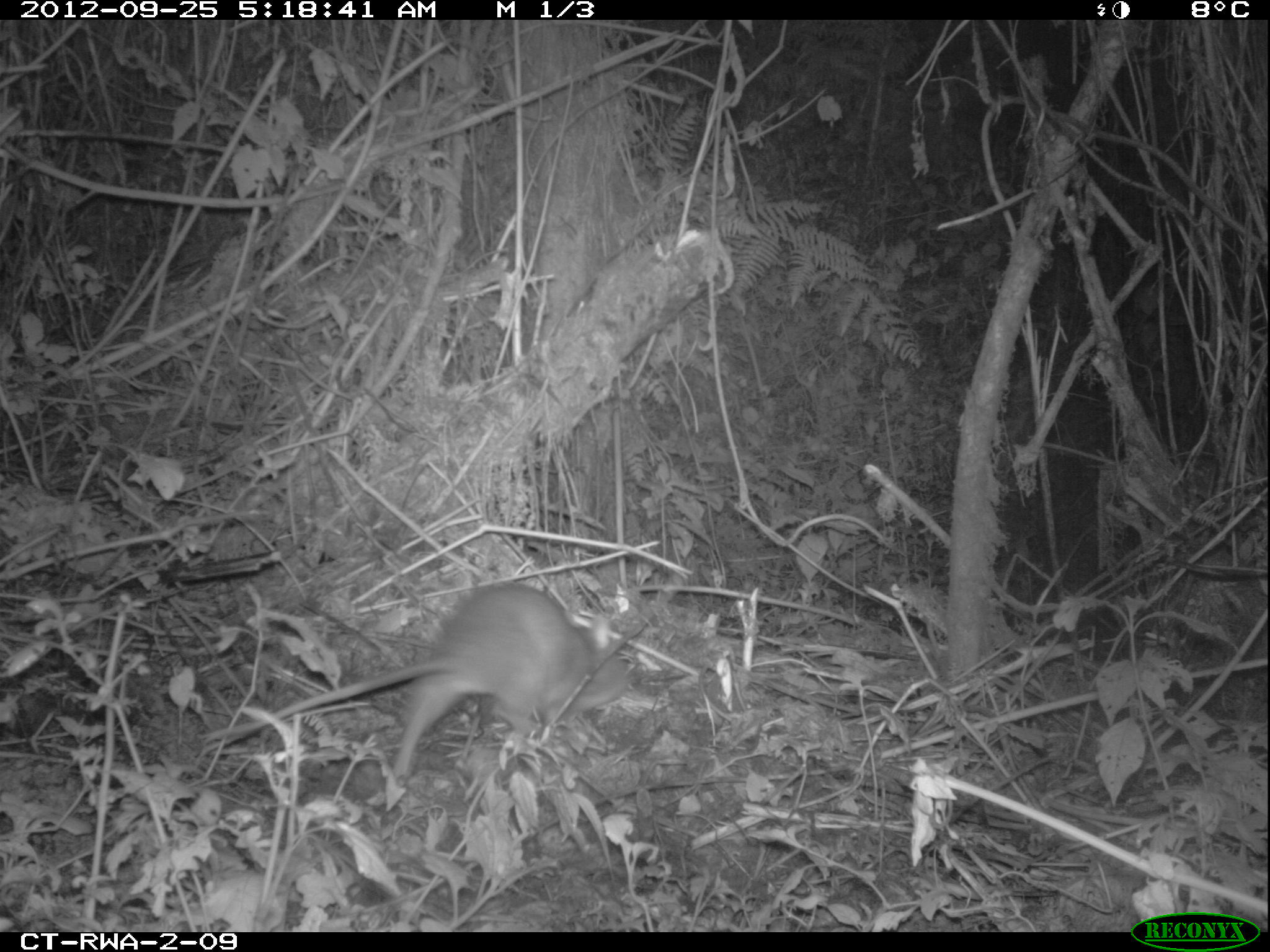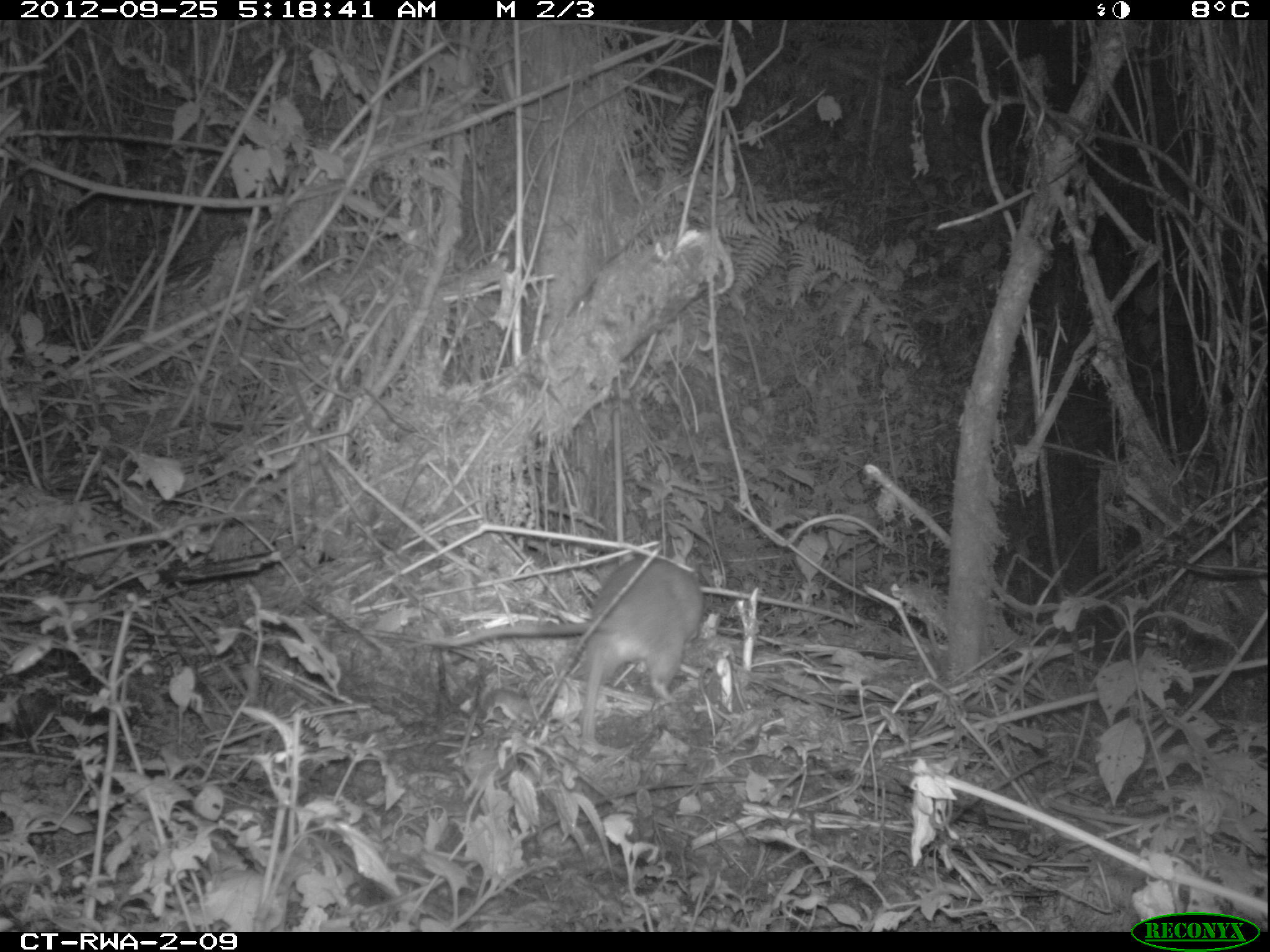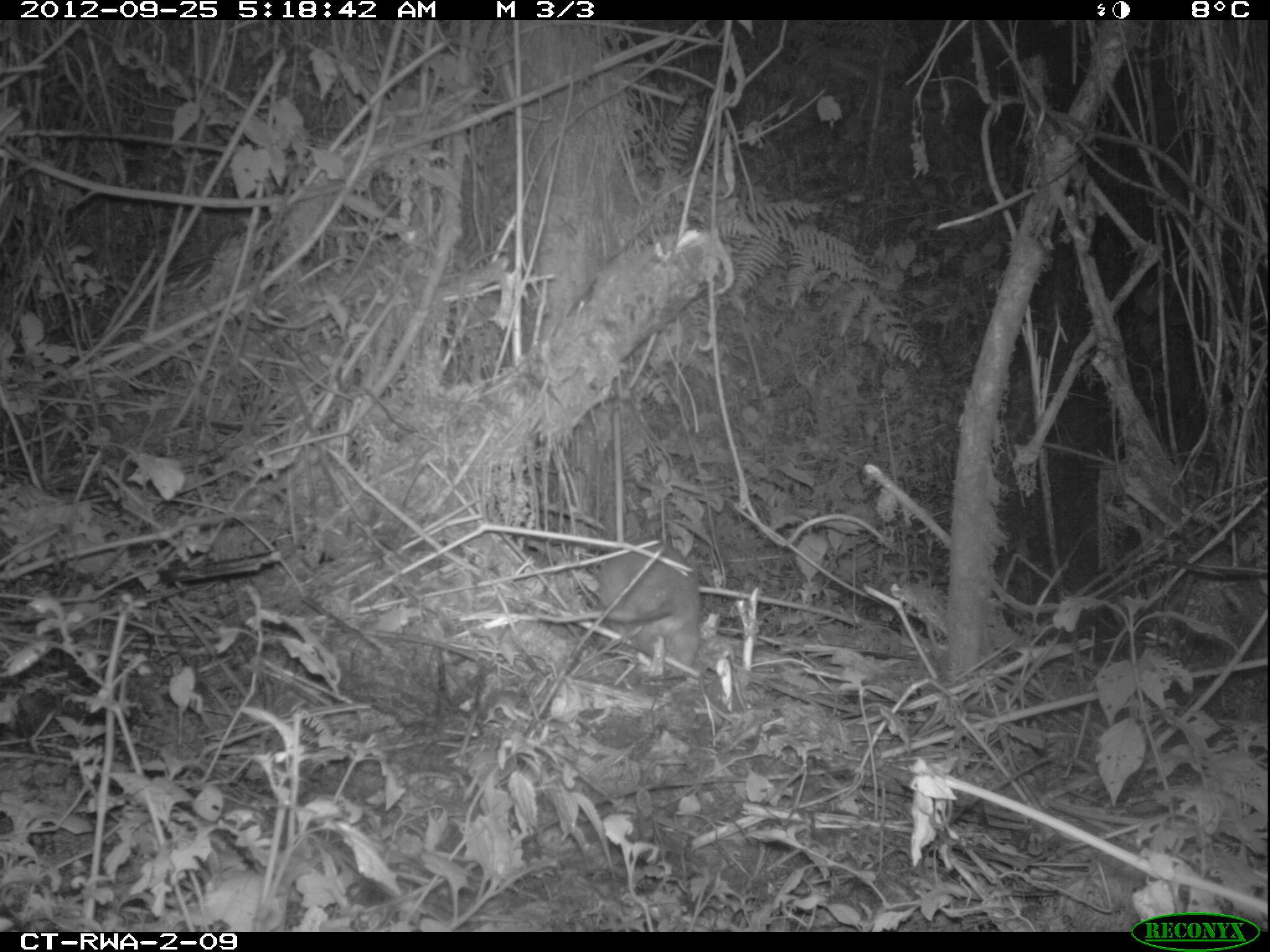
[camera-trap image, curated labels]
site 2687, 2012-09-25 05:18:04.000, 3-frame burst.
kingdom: Animalia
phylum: Chordata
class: Mammalia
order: Rodentia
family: Nesomyidae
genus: Cricetomys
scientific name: Cricetomys gambianus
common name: african giant pouched rat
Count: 1.